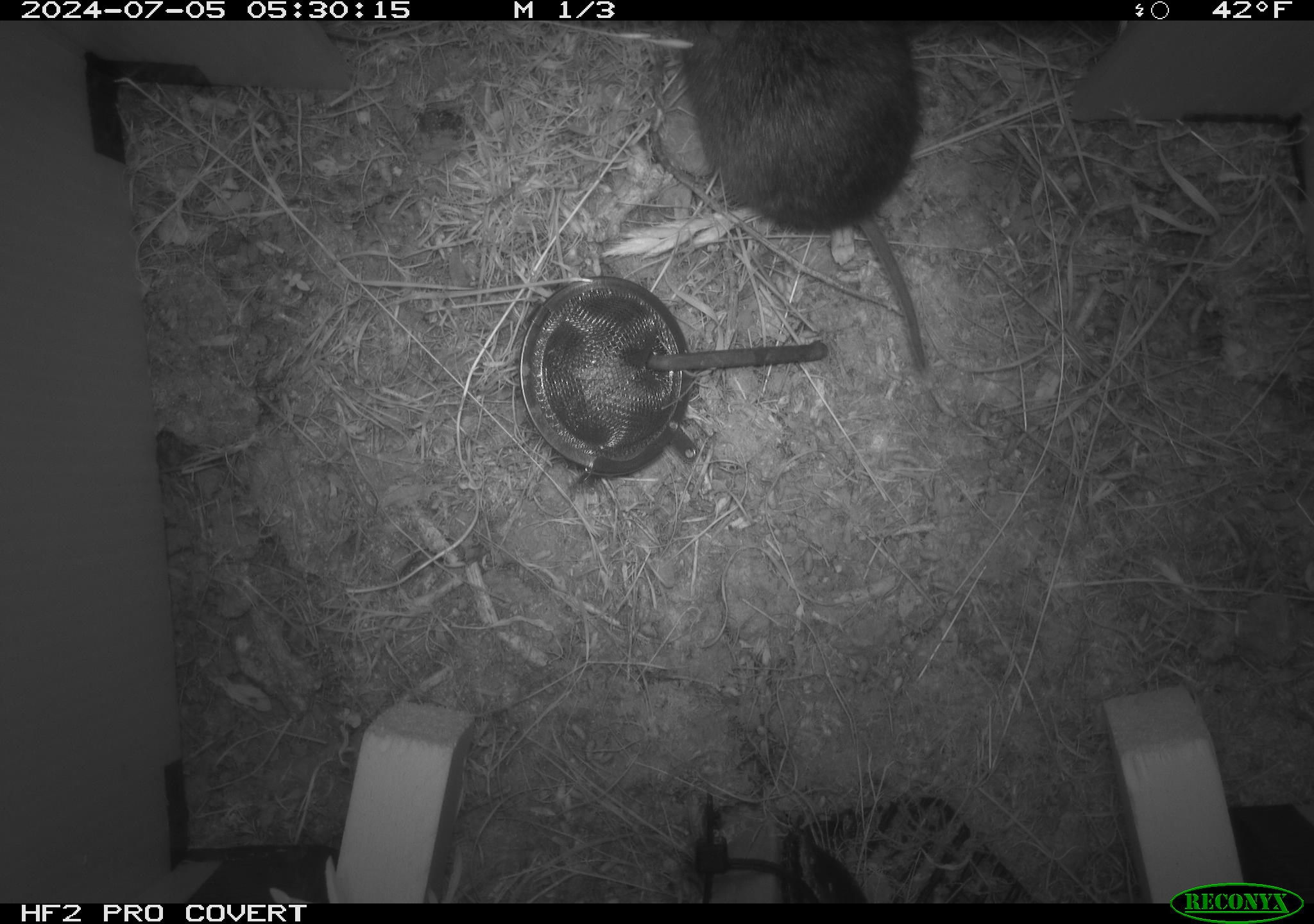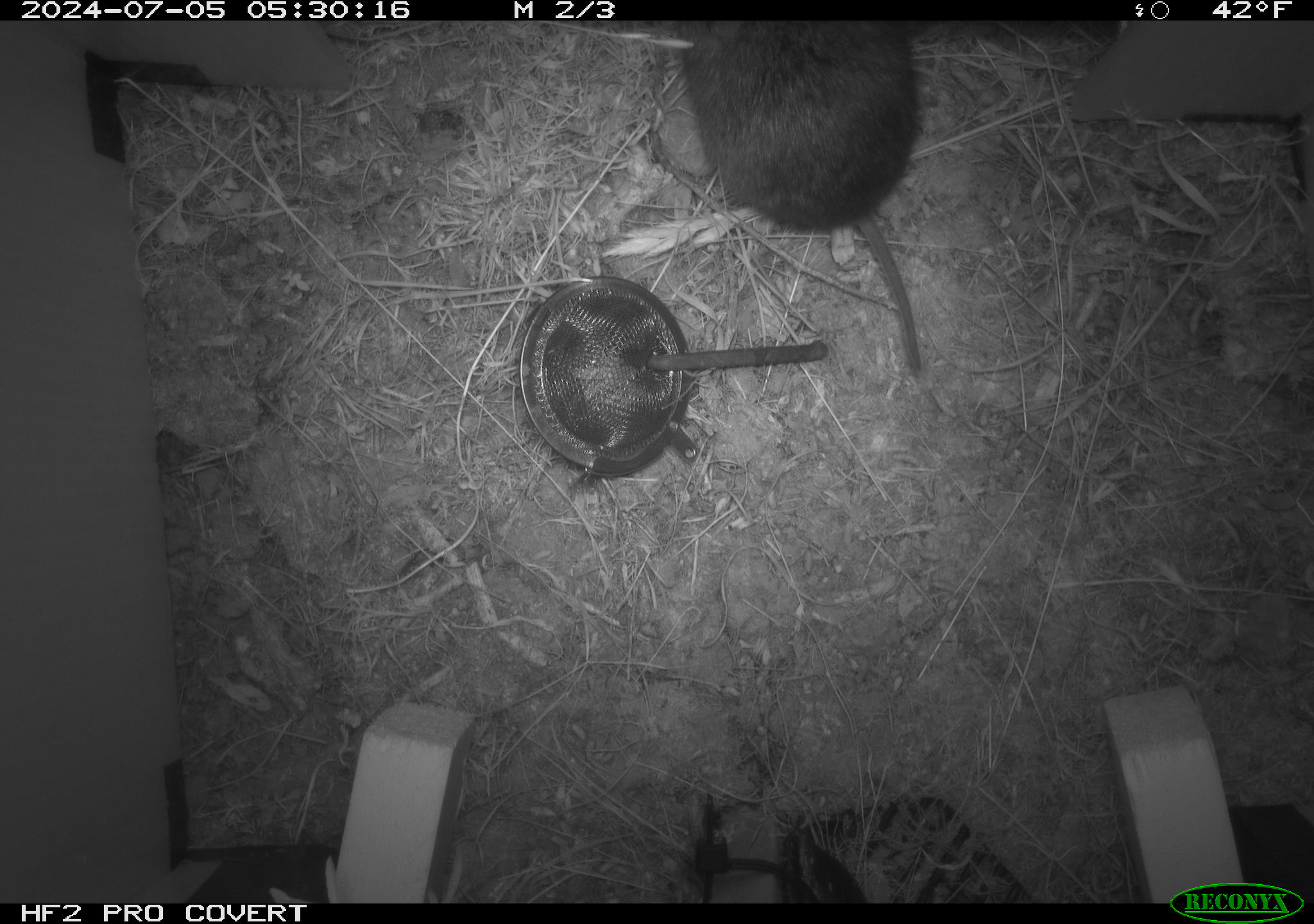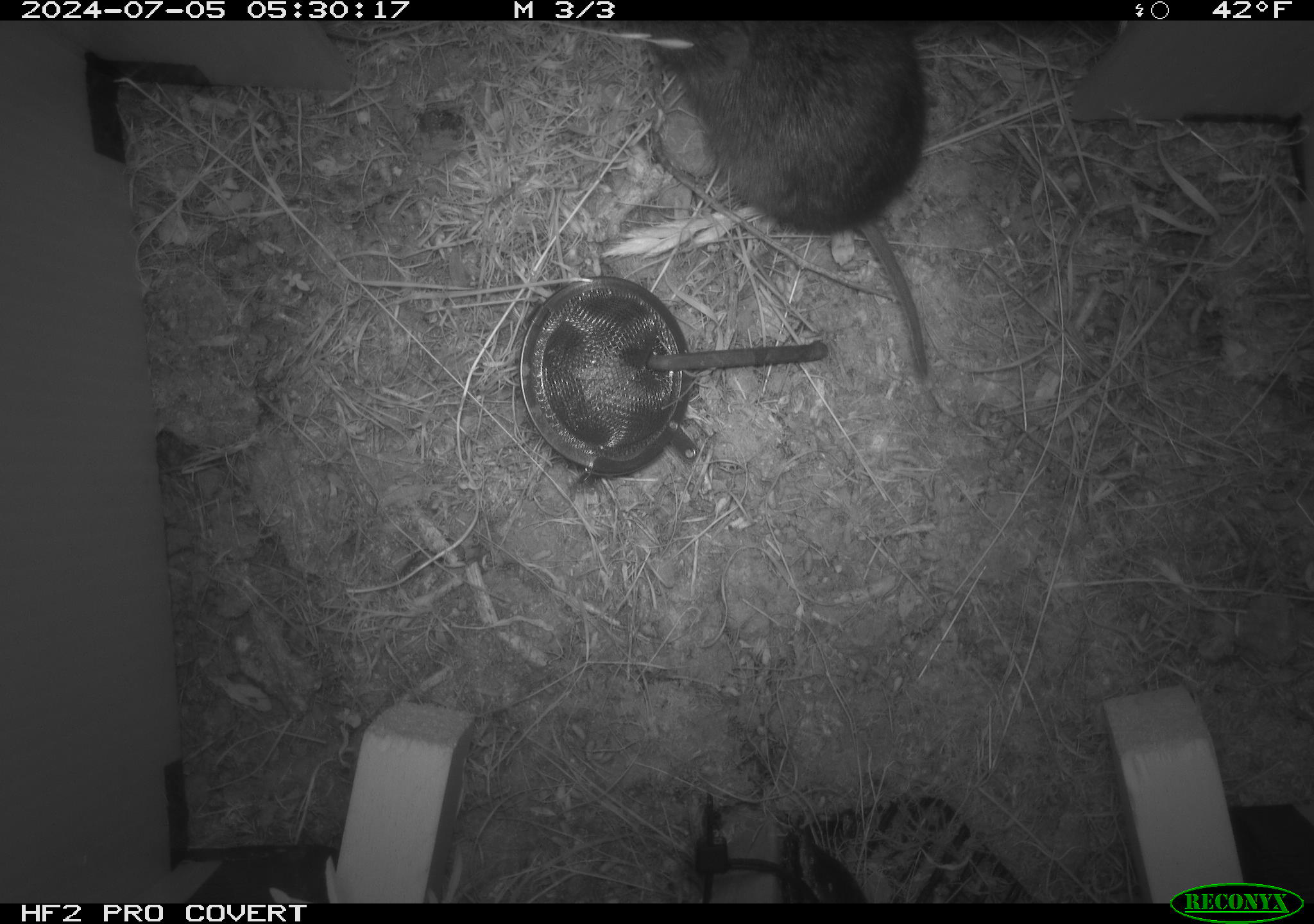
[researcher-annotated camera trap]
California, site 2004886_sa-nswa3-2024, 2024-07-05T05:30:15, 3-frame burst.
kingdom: Animalia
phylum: Chordata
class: Mammalia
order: Rodentia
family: Cricetidae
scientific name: Arvicolinae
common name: voles, lemmings, and muskrats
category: arvicolinae subfamily